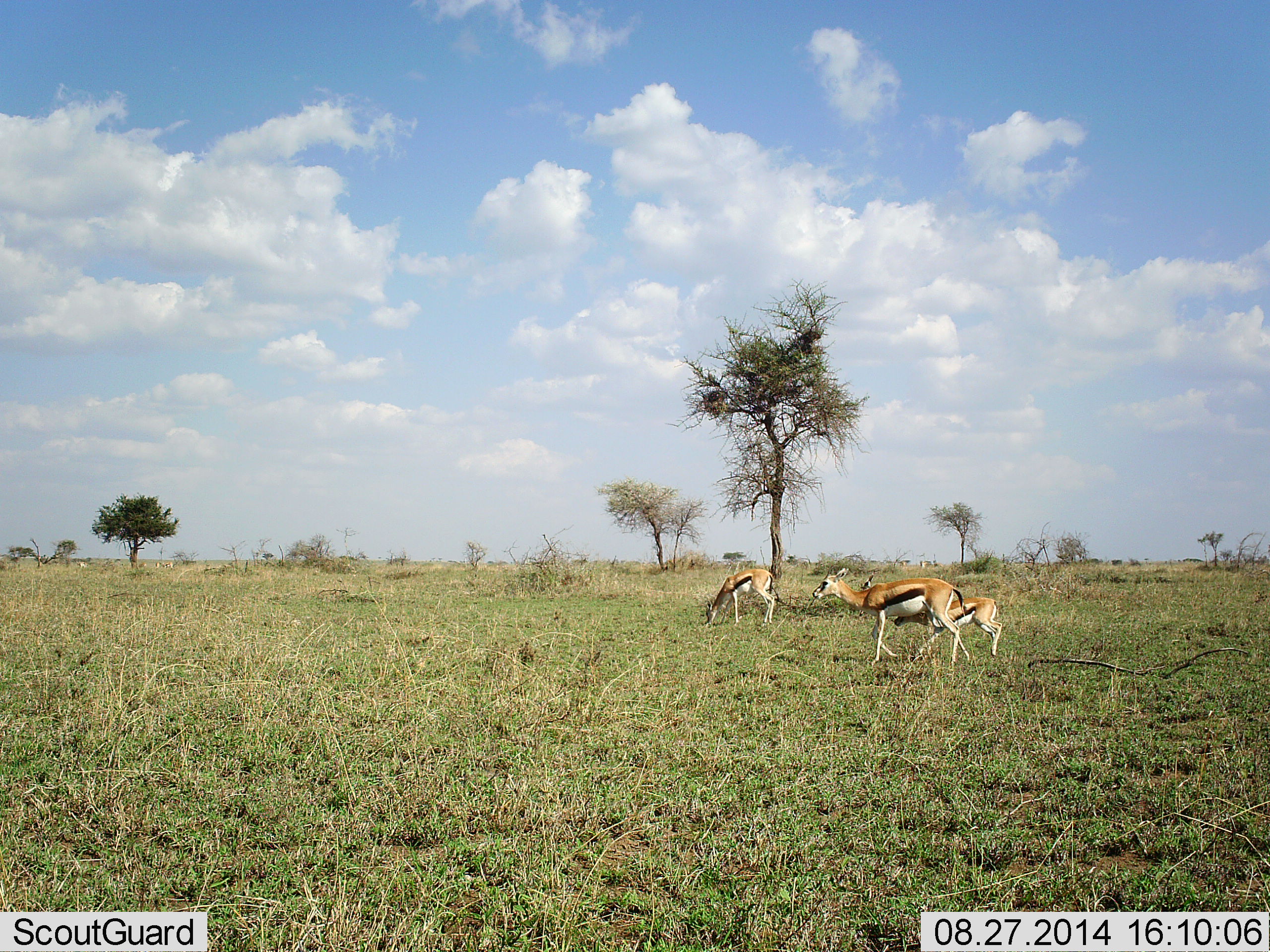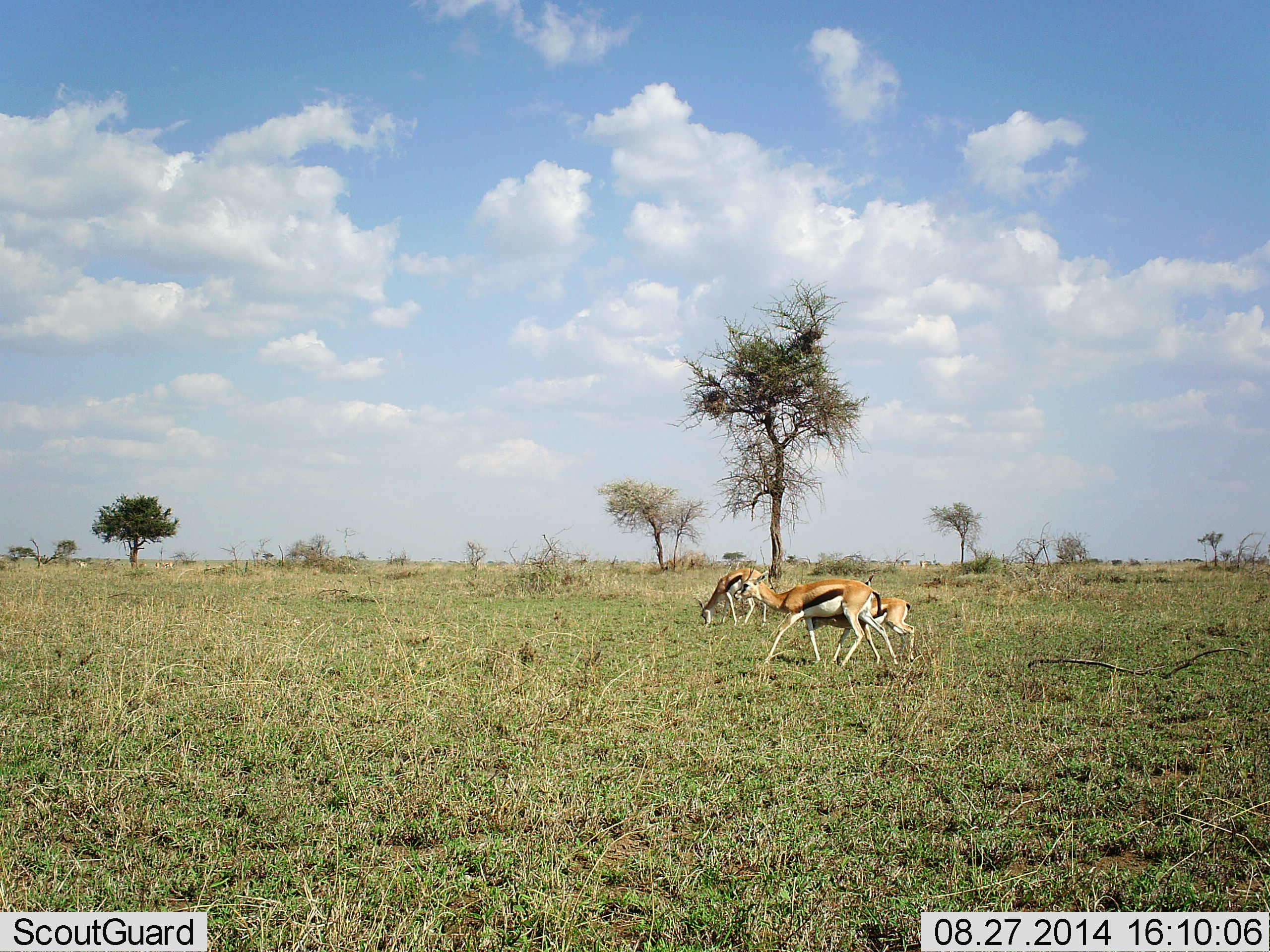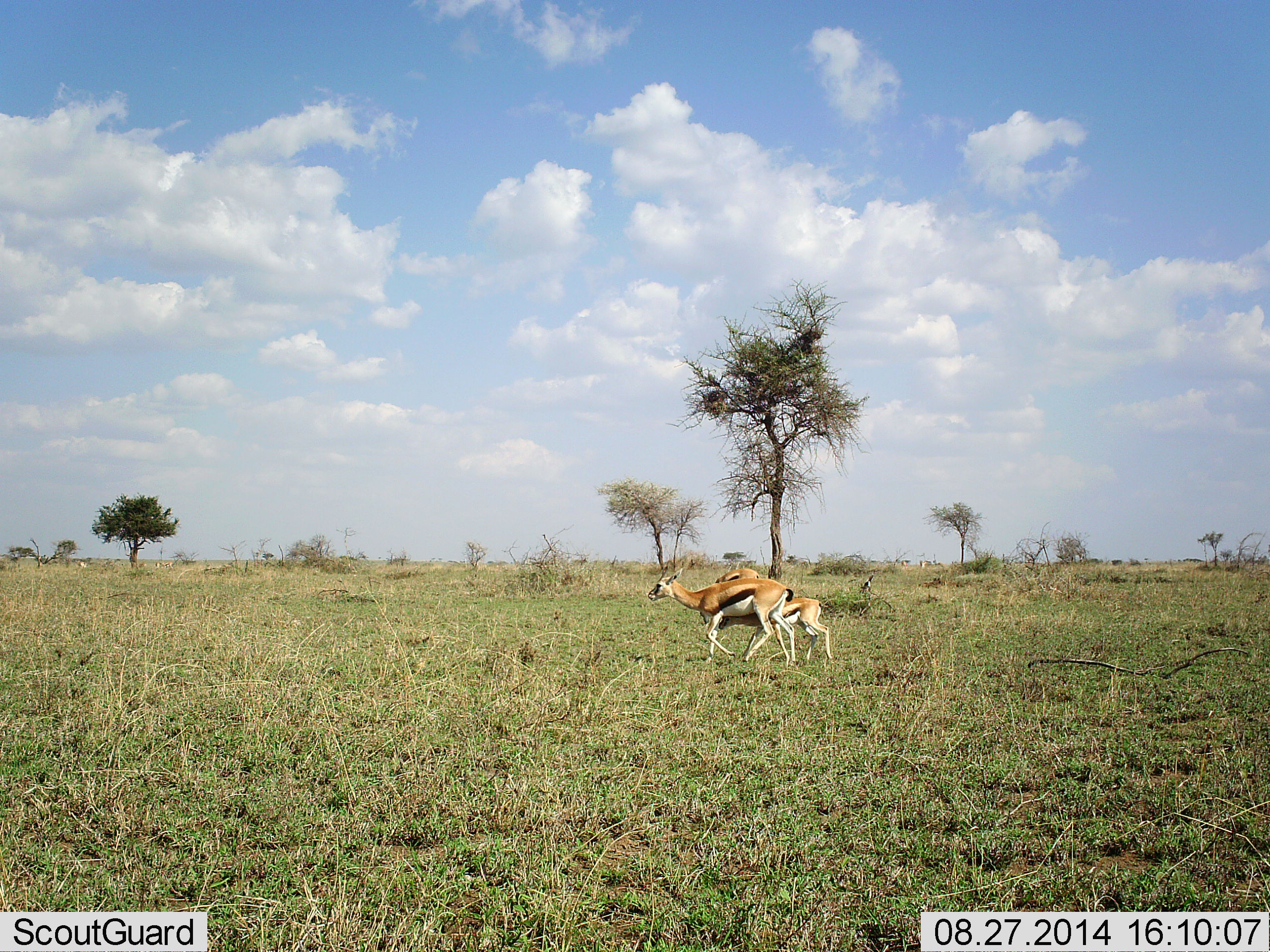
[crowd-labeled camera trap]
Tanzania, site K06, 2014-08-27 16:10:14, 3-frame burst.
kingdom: Animalia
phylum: Chordata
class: Mammalia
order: Artiodactyla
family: Bovidae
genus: Eudorcas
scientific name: Eudorcas thomsonii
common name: thomson's gazelle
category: gazellethomsons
Gazellethomsons (thomson's gazelle) (Eudorcas thomsonii), count 3. Behavior (volunteer vote fractions): standing 20%, resting 0%, moving 100%, interacting 0%. Young present (vote fraction): 60%. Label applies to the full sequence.